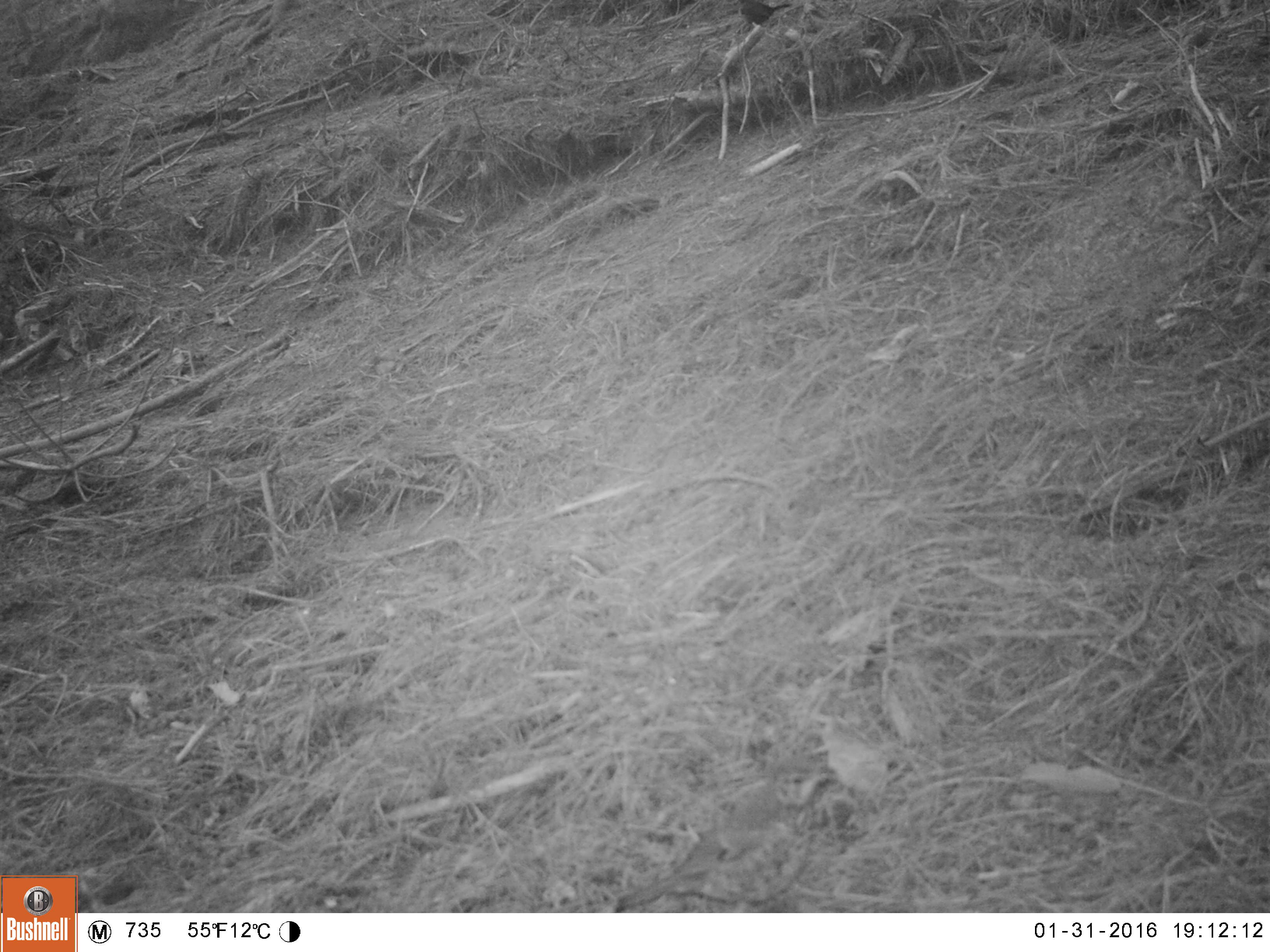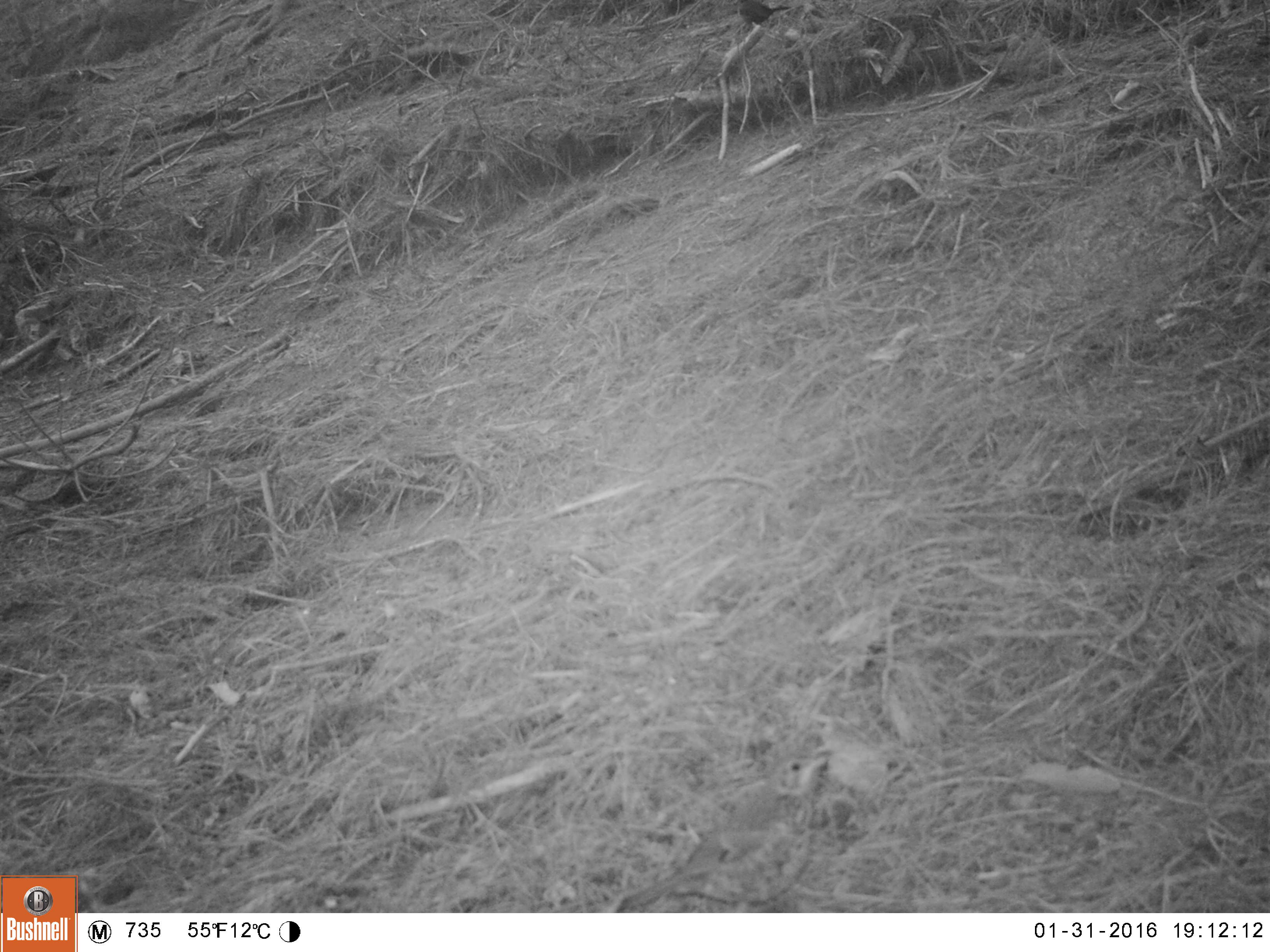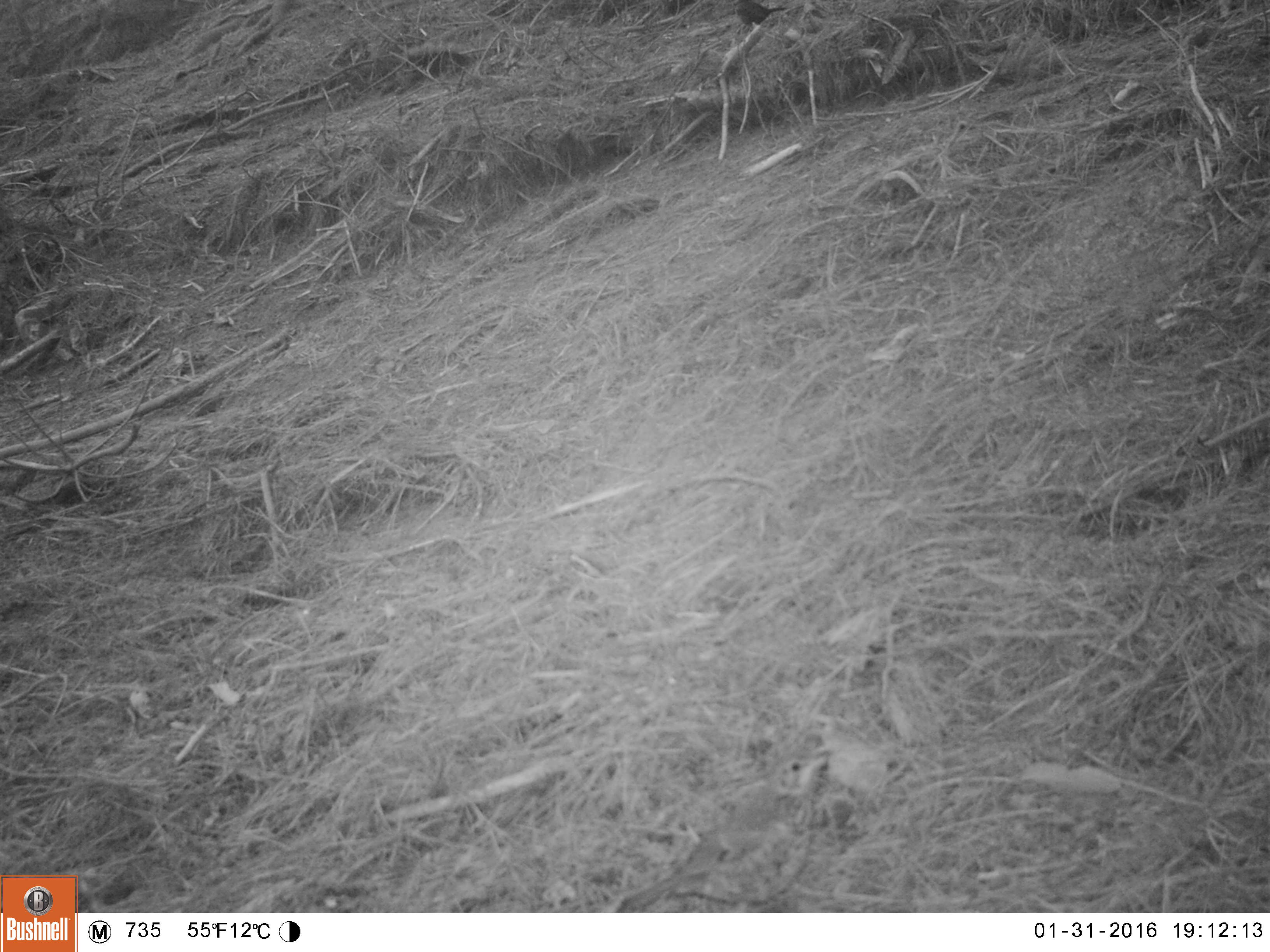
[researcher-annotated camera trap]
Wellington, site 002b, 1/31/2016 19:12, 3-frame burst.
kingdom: Animalia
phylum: Chordata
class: Aves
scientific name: Aves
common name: bird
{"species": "bird (Aves)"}